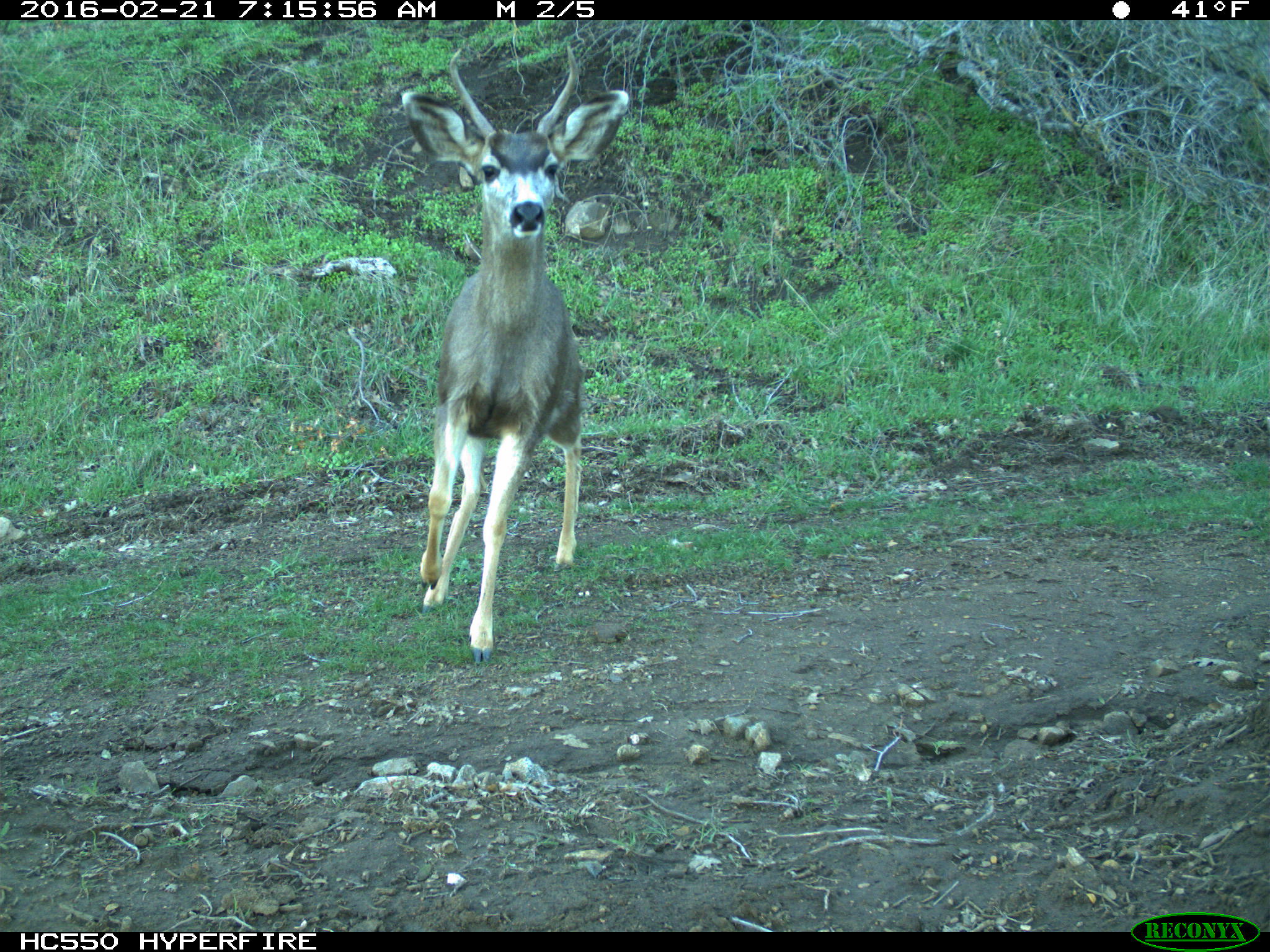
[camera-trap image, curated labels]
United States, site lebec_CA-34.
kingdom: Animalia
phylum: Chordata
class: Mammalia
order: Artiodactyla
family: Cervidae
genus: Odocoileus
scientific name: Odocoileus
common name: deer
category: unidentified deer